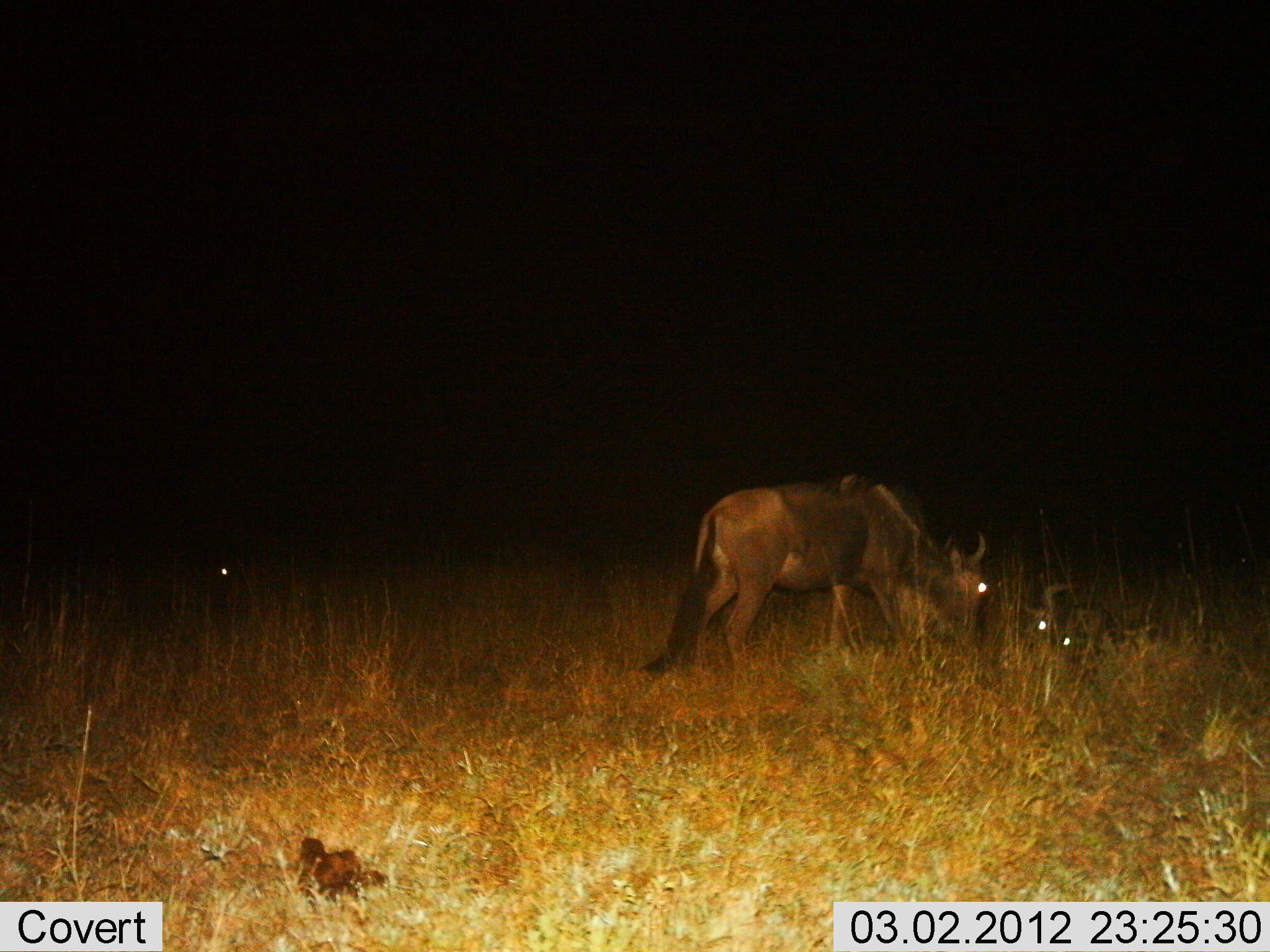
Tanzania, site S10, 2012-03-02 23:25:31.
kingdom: Animalia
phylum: Chordata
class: Mammalia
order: Artiodactyla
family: Bovidae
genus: Connochaetes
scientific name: Connochaetes taurinus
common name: blue wildebeest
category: wildebeest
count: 2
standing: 45%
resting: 68%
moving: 5%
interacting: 0%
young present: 9%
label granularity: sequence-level